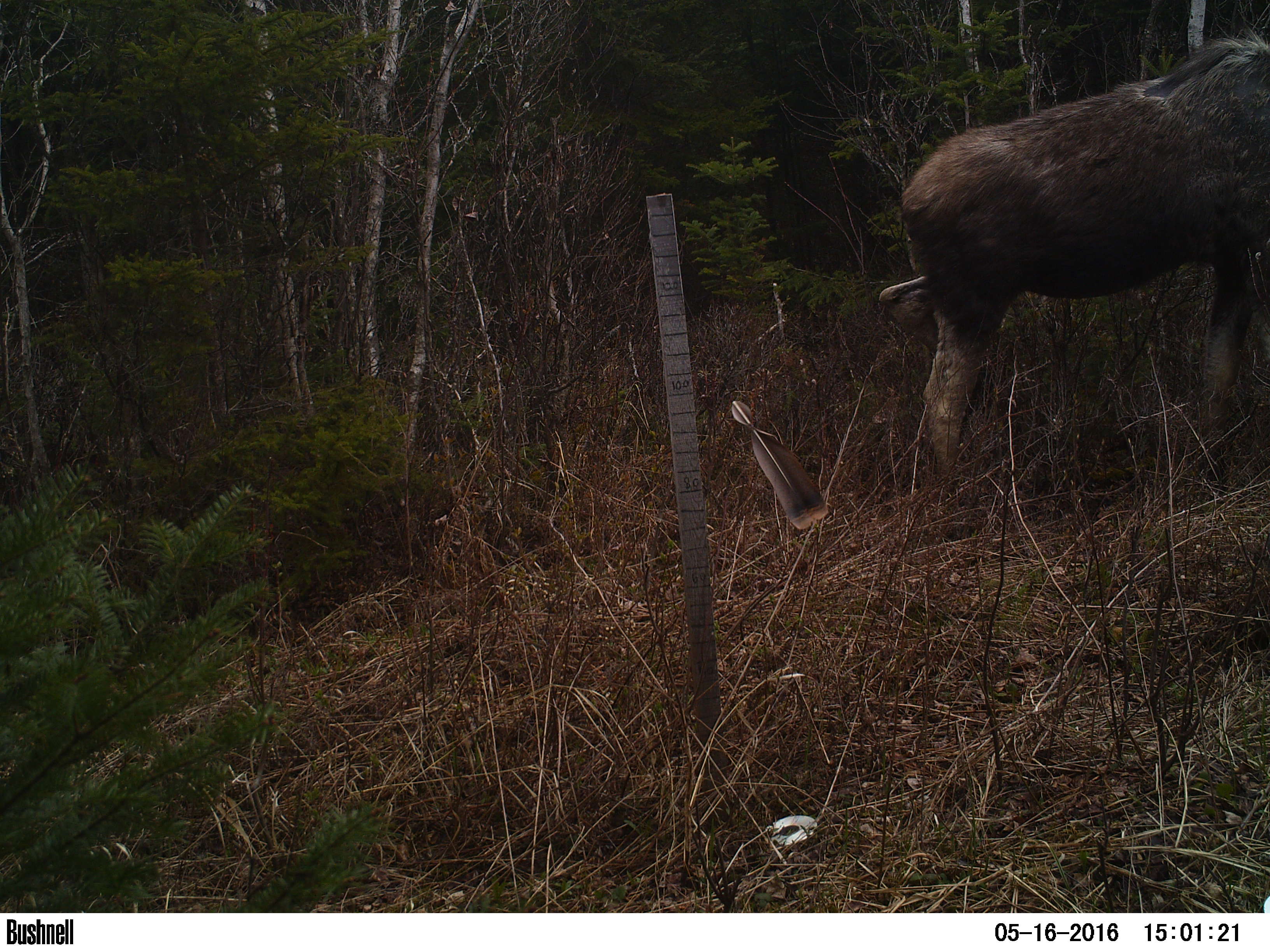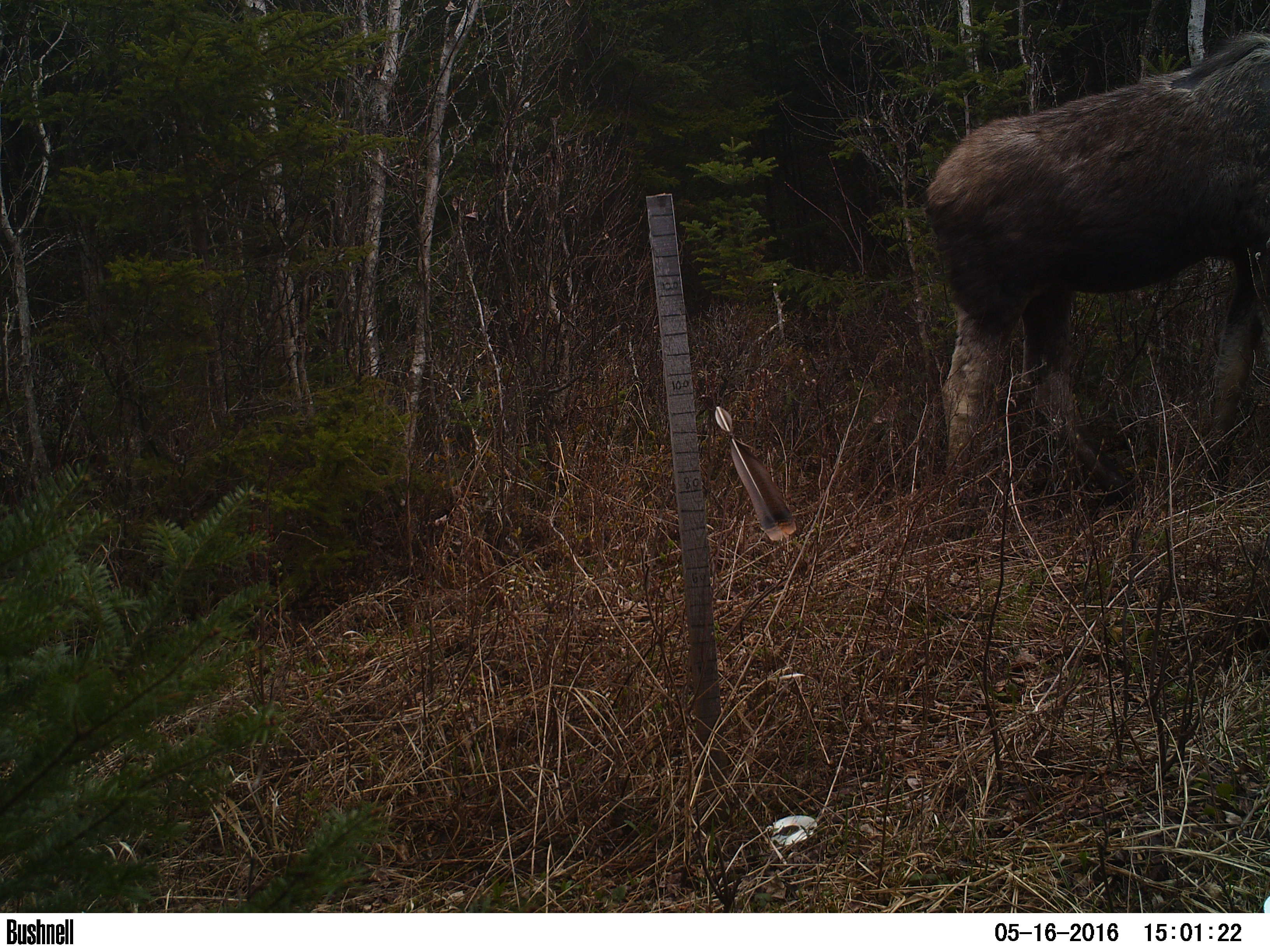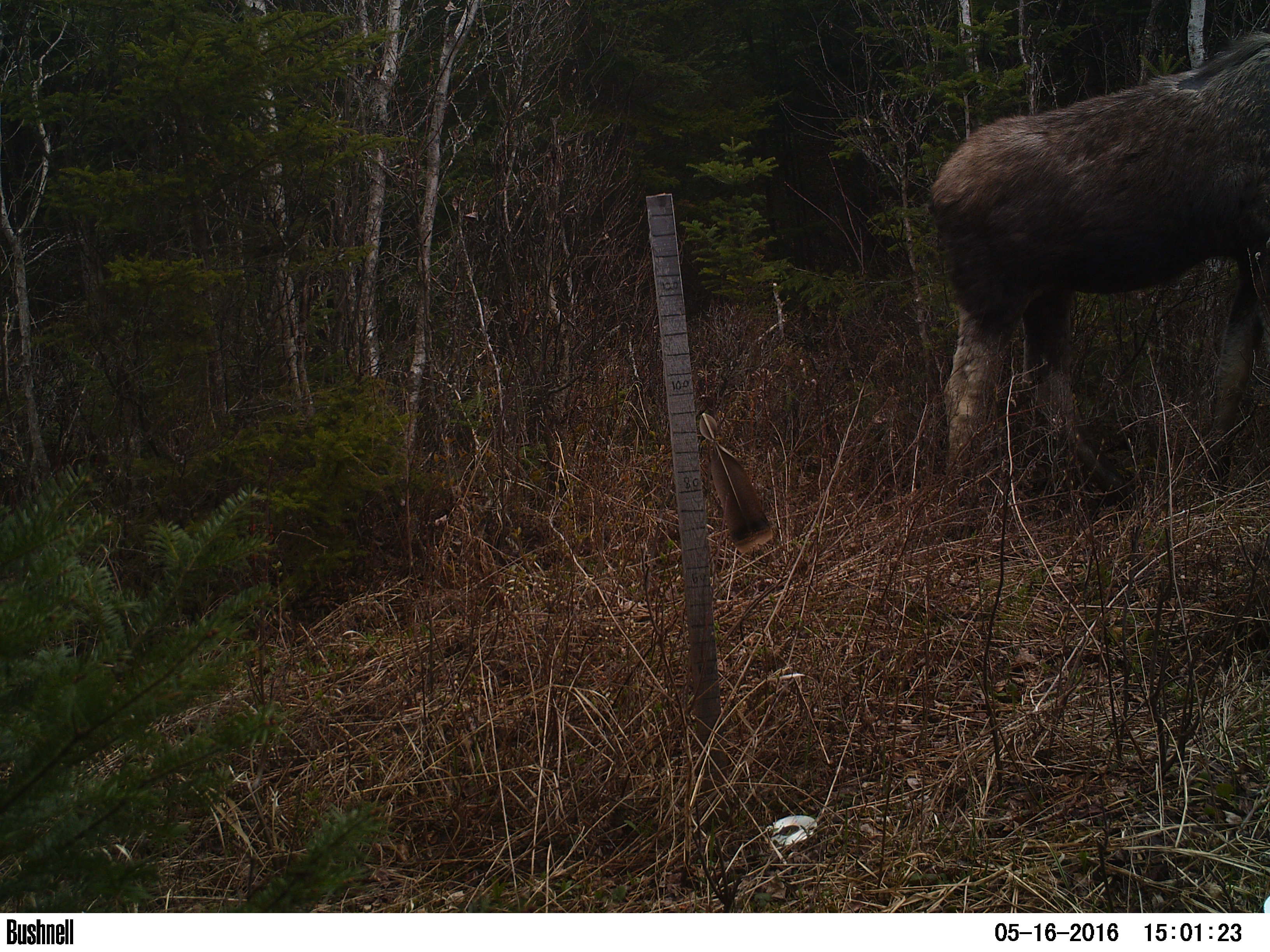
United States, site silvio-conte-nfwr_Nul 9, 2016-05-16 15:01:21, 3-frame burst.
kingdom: Animalia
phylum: Chordata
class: Mammalia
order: Artiodactyla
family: Cervidae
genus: Alces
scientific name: Alces alces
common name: moose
Moose (Alces alces).